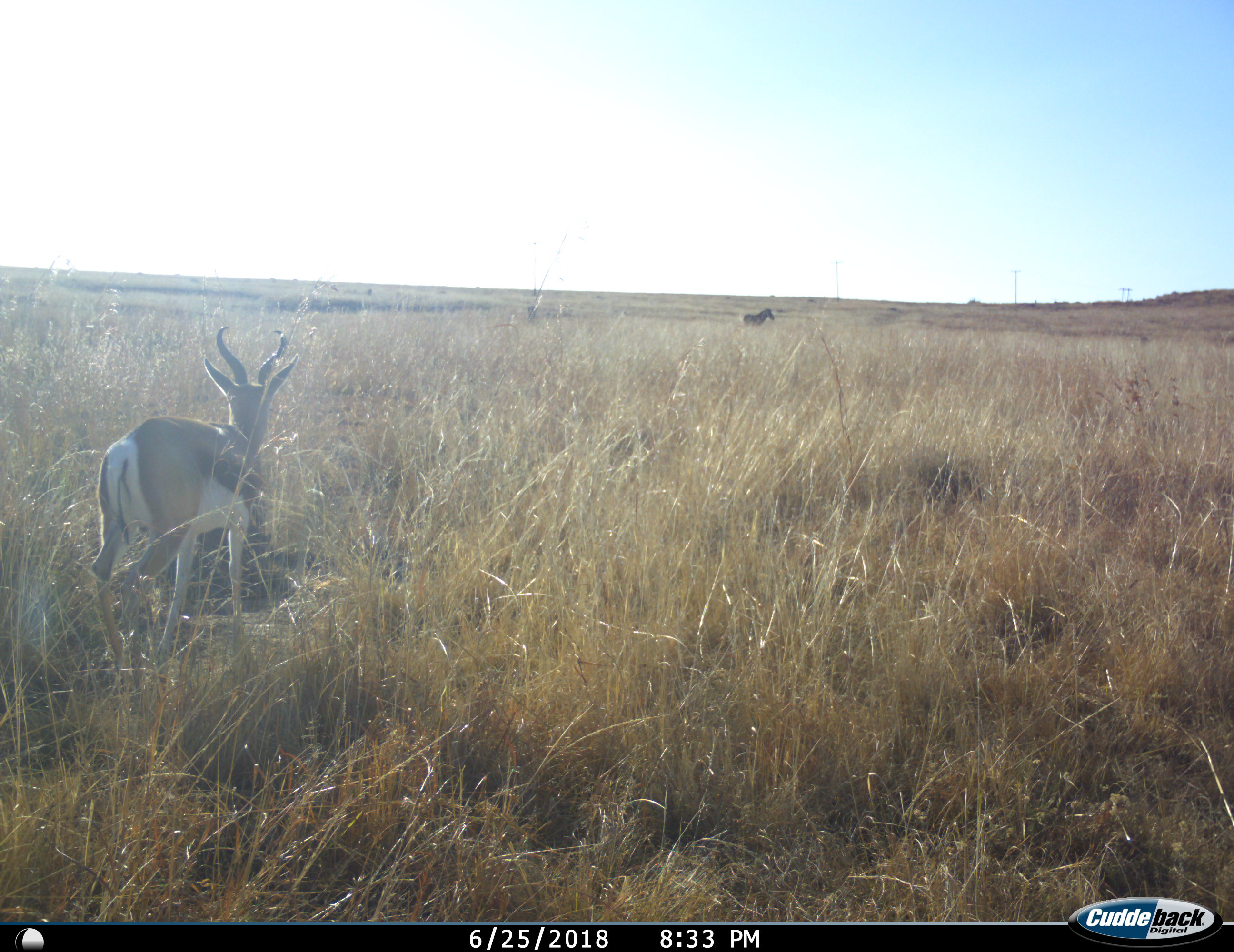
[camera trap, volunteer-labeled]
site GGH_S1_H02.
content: unidentified animal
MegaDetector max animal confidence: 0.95